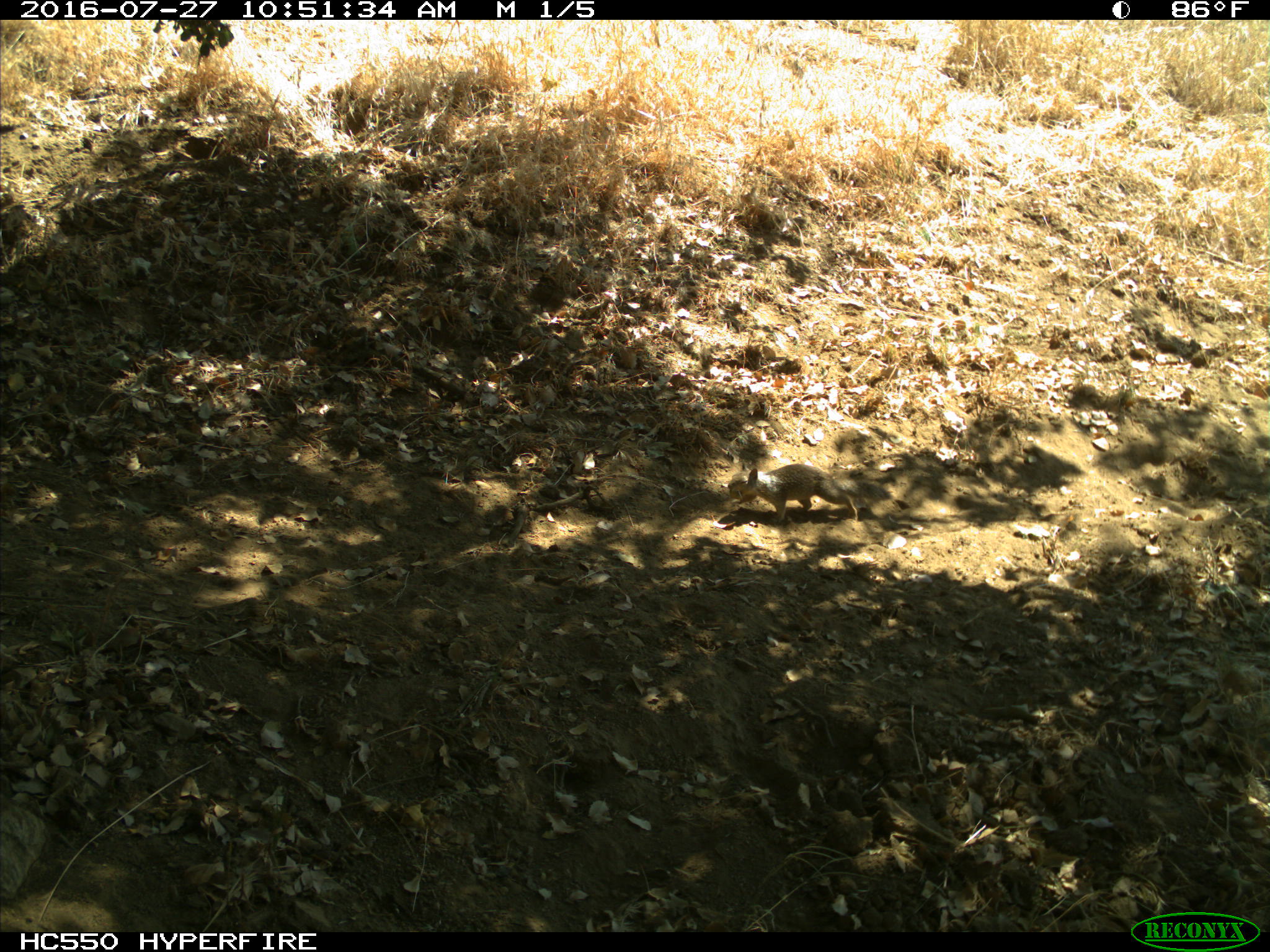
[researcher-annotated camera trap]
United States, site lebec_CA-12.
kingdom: Animalia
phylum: Chordata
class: Mammalia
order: Rodentia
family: Sciuridae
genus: Otospermophilus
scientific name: Otospermophilus beecheyi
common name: california ground squirrel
Otospermophilus beecheyi (california ground squirrel).